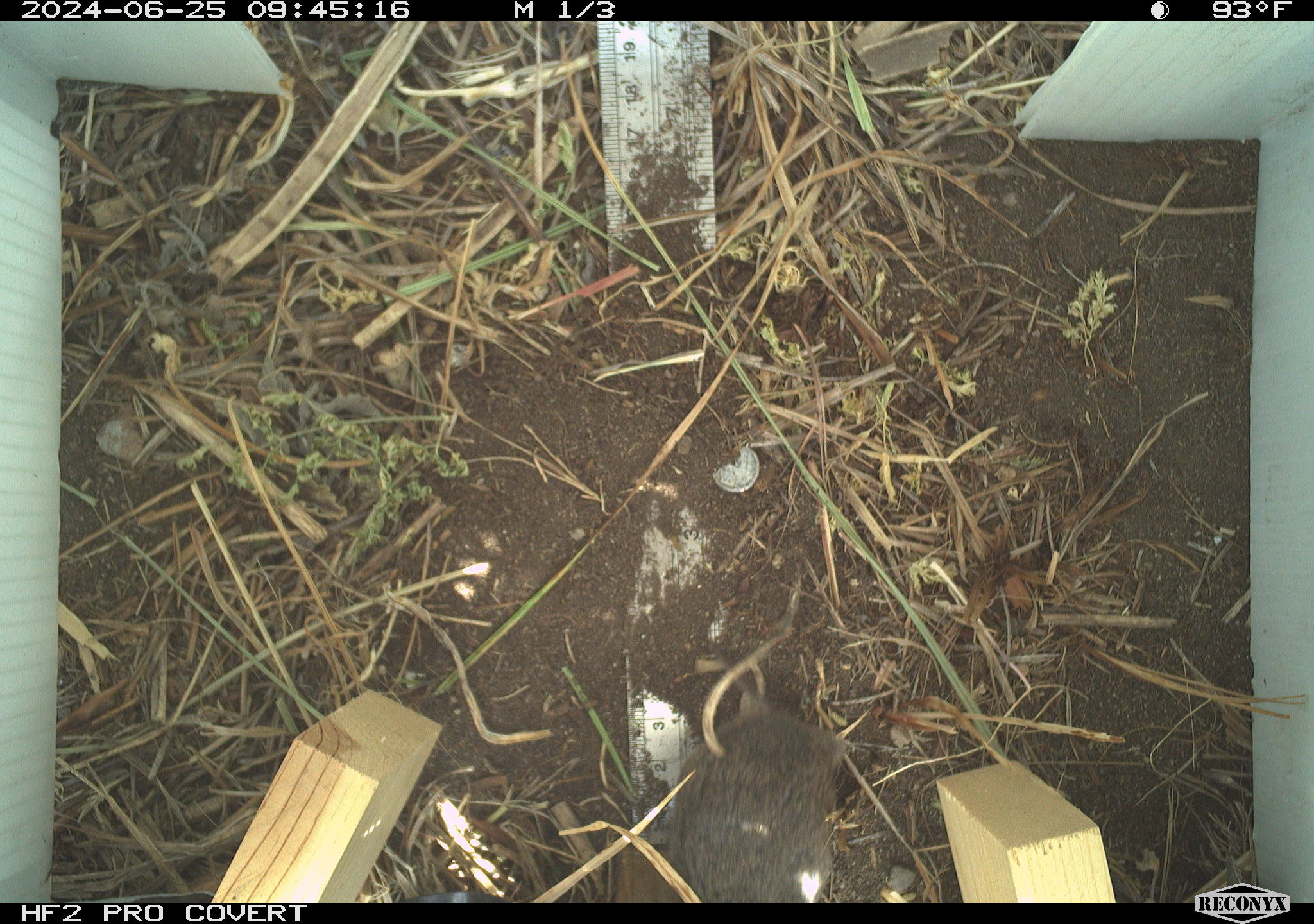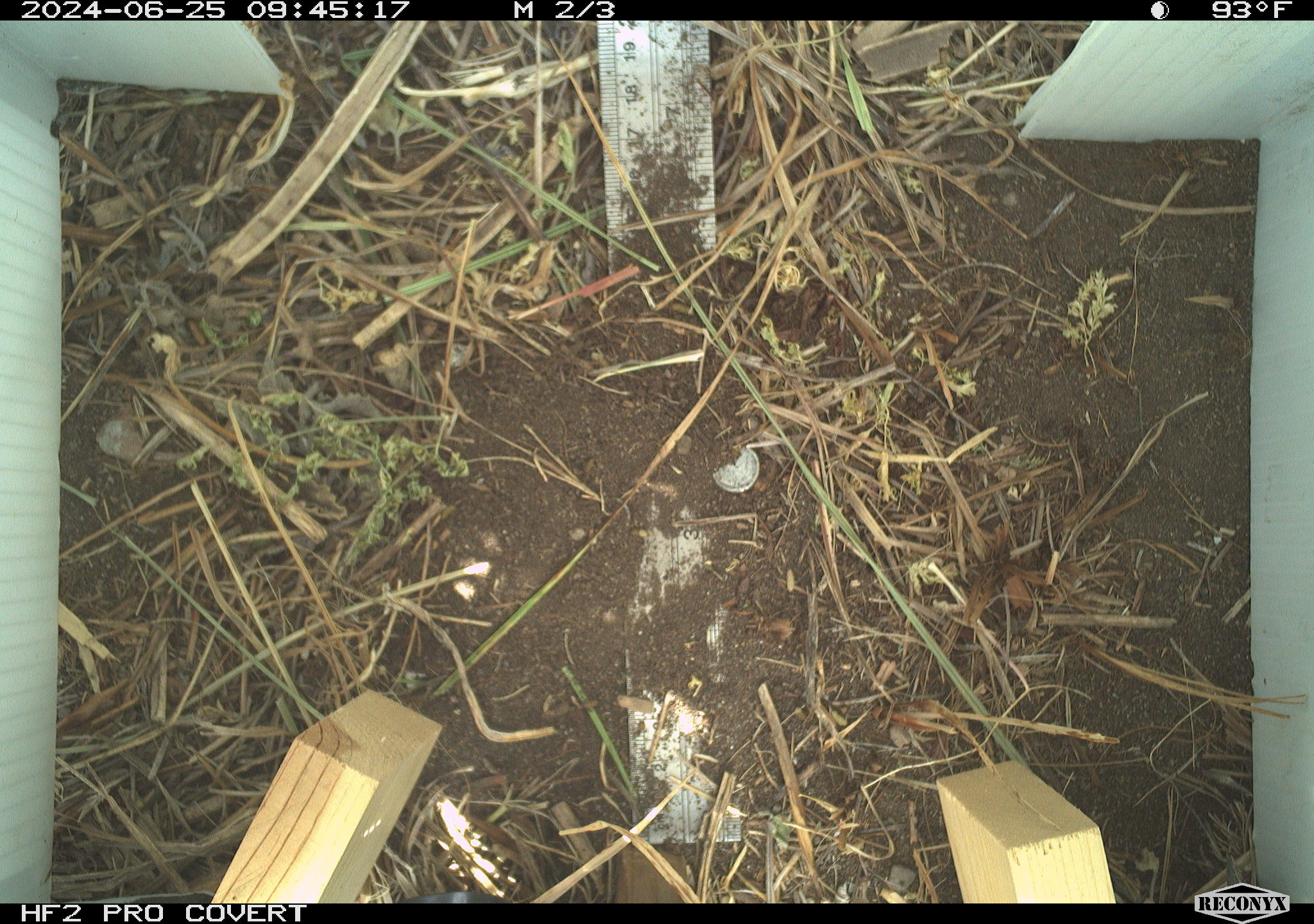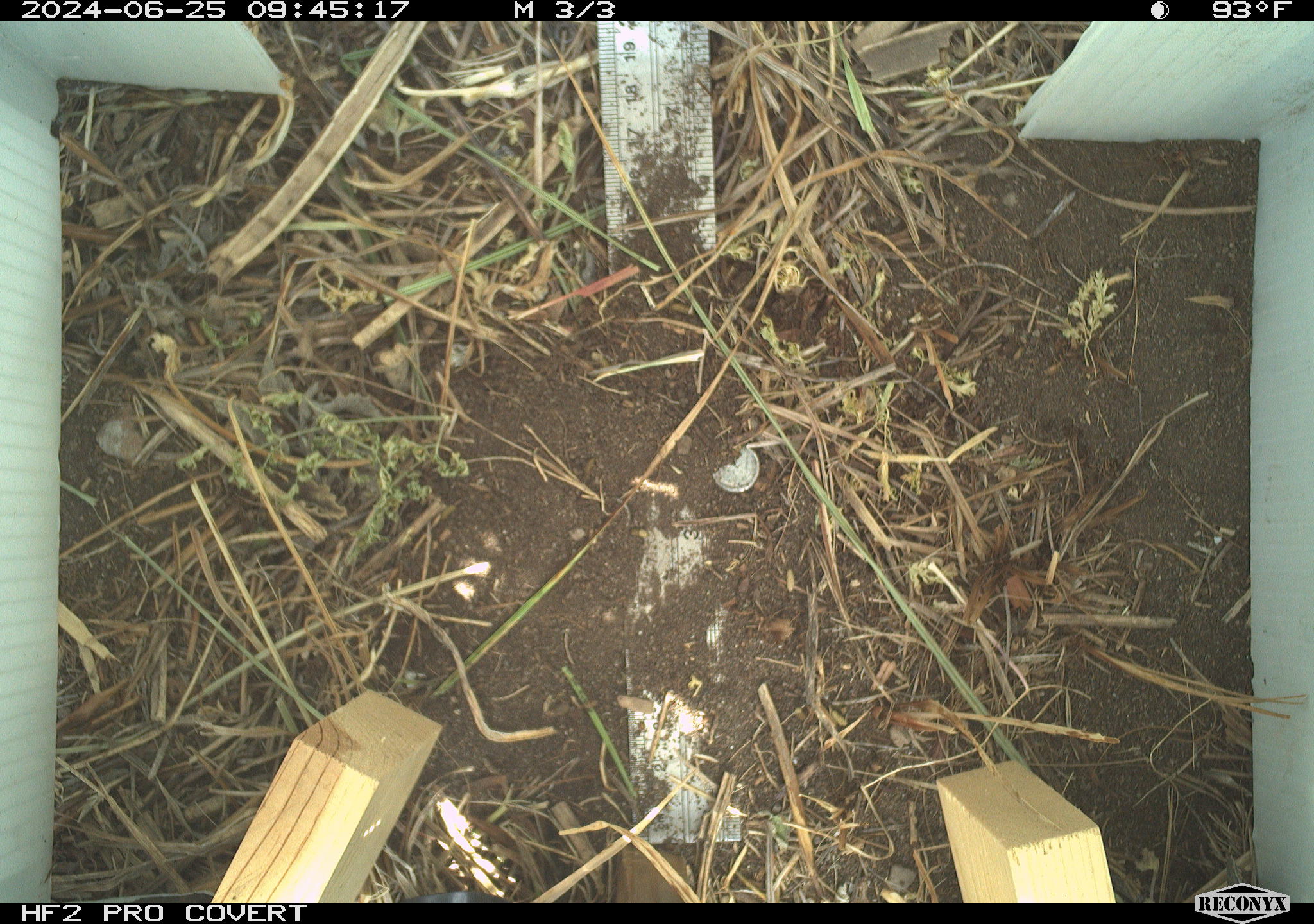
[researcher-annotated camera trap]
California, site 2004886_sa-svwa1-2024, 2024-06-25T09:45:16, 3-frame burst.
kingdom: Animalia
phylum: Chordata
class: Mammalia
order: Rodentia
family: Cricetidae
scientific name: Arvicolinae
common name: voles, lemmings, and muskrats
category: arvicolinae subfamily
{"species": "arvicolinae subfamily (voles, lemmings, and muskrats) (Arvicolinae)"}